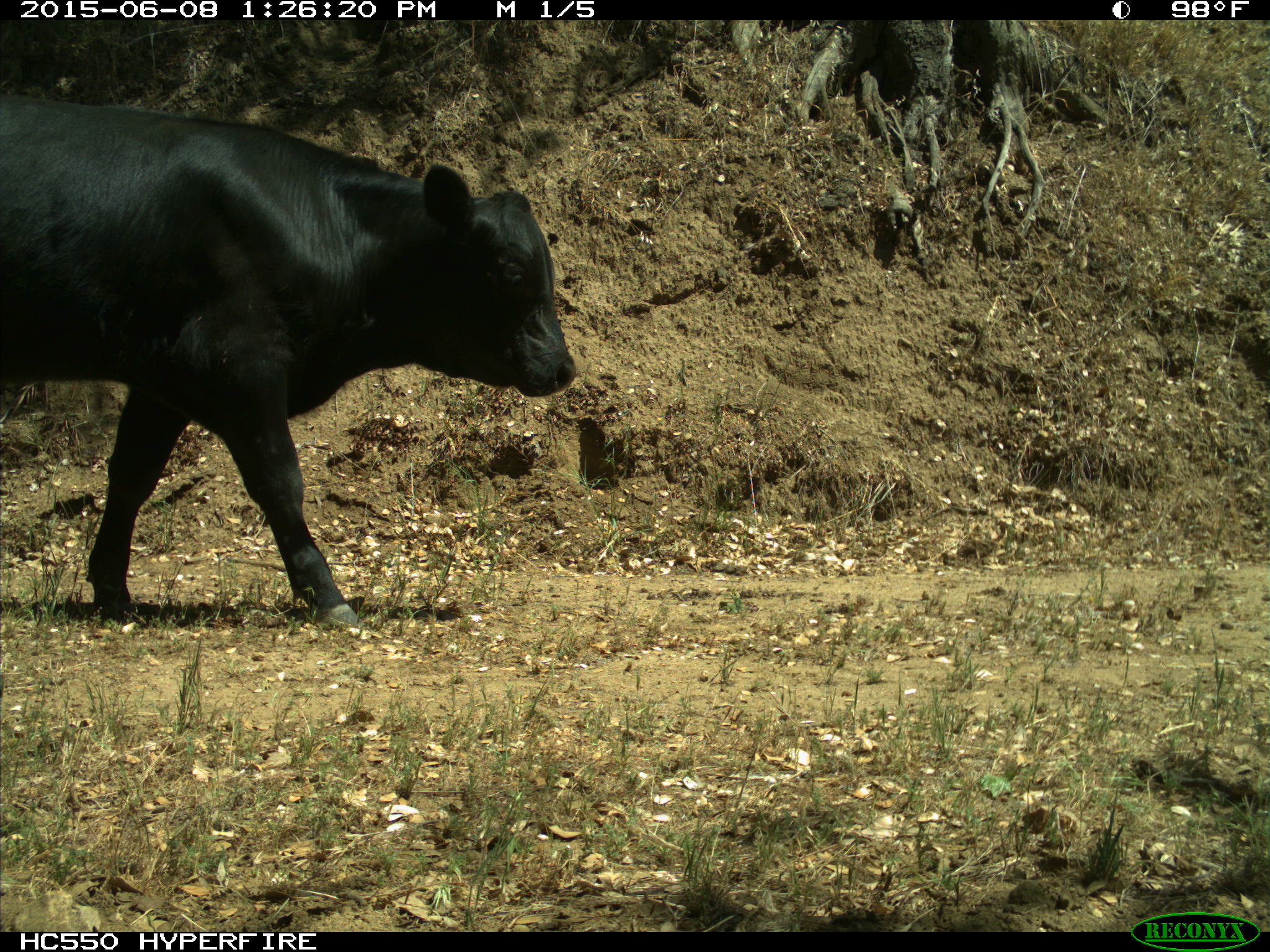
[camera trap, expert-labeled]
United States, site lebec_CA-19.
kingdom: Animalia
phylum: Chordata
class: Mammalia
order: Artiodactyla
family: Bovidae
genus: Bos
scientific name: Bos taurus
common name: domestic cow